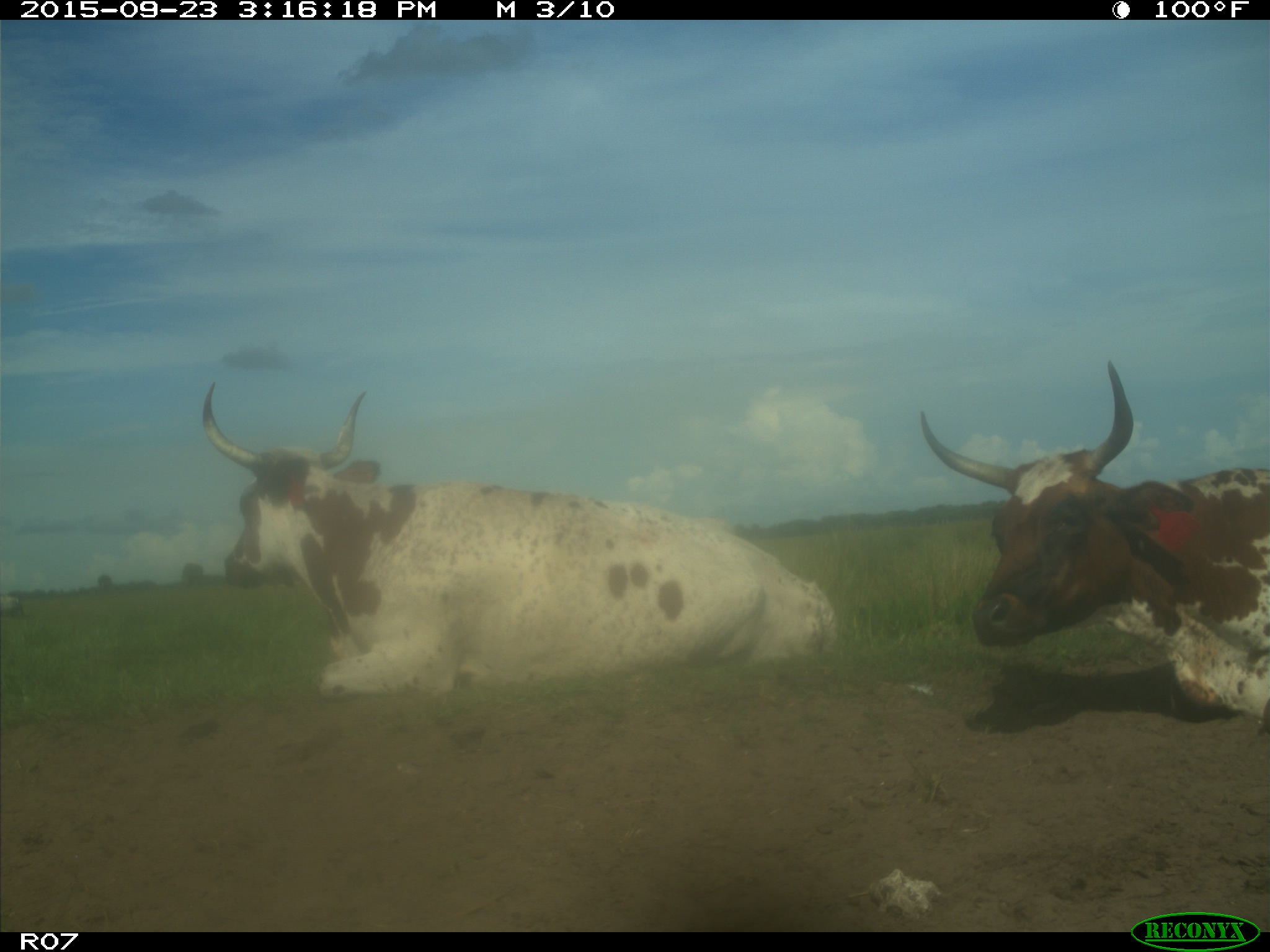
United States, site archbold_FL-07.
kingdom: Animalia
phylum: Chordata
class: Mammalia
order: Artiodactyla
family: Bovidae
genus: Bos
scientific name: Bos taurus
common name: domestic cow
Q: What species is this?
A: Bos taurus (domestic cow).